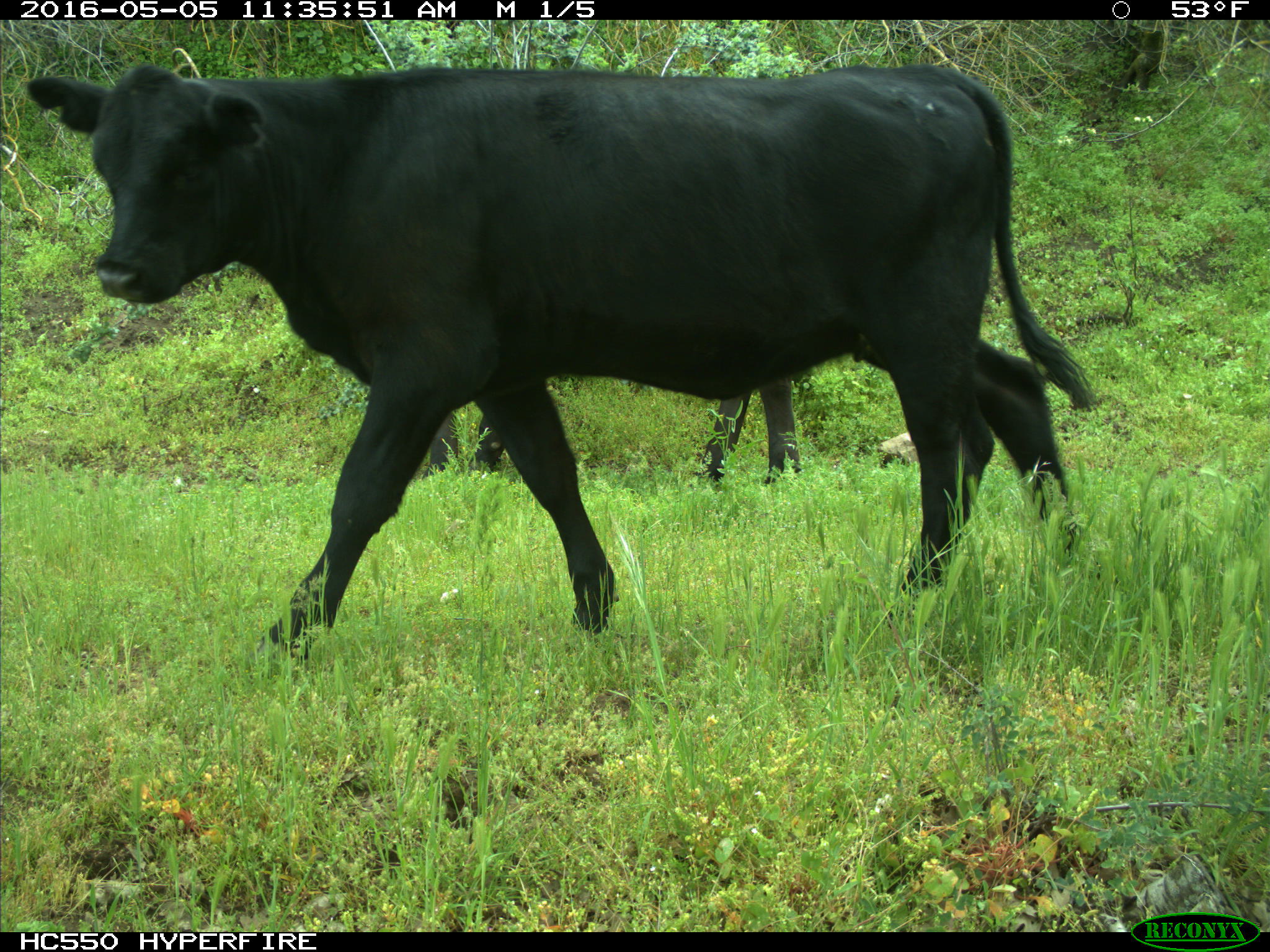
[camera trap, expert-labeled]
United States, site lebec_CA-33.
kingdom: Animalia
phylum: Chordata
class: Mammalia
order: Artiodactyla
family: Bovidae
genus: Bos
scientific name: Bos taurus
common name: domestic cow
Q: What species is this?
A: Bos taurus (domestic cow).